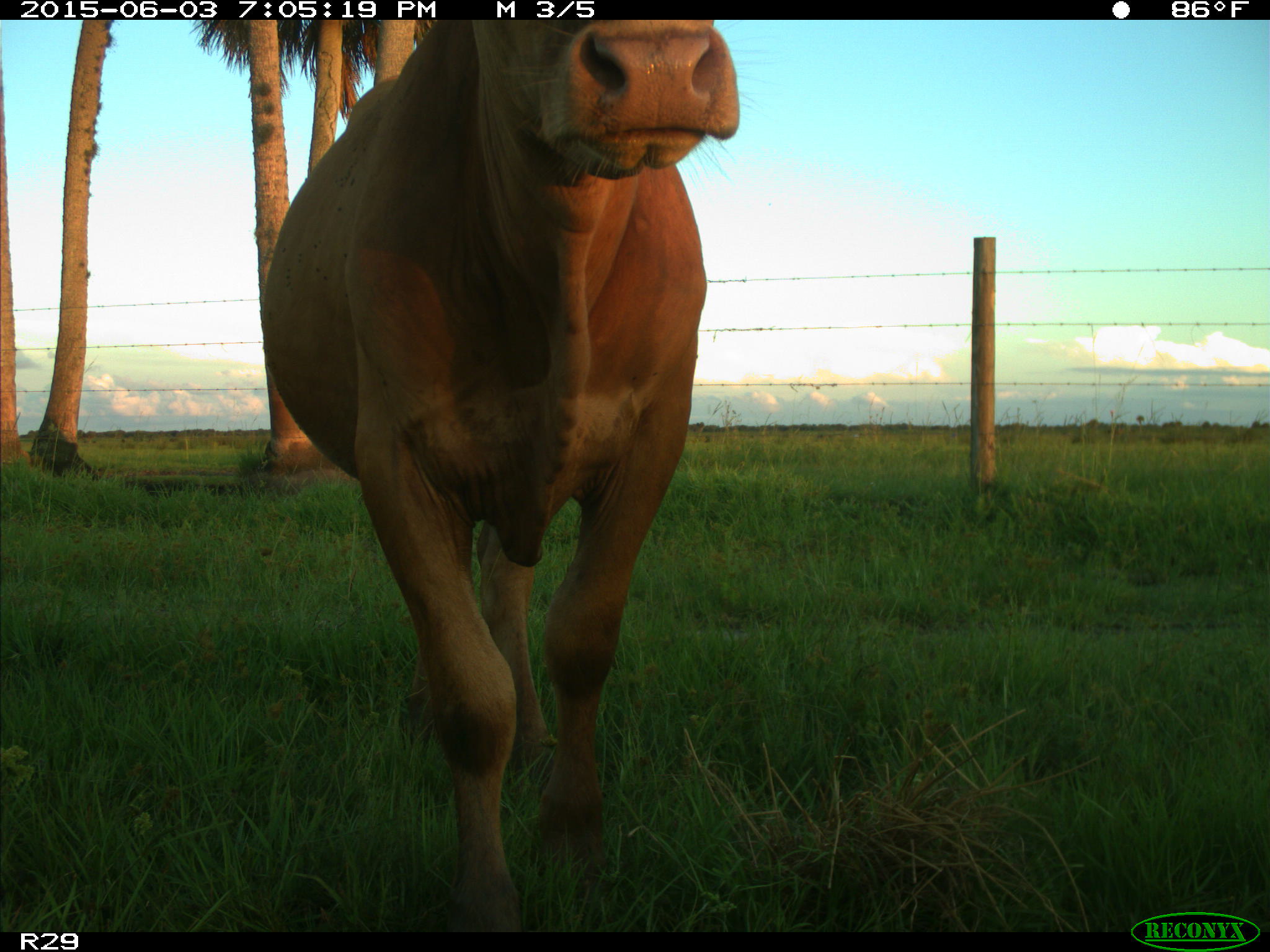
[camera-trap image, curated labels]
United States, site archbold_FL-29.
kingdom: Animalia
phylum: Chordata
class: Mammalia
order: Artiodactyla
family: Bovidae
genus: Bos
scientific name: Bos taurus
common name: domestic cow